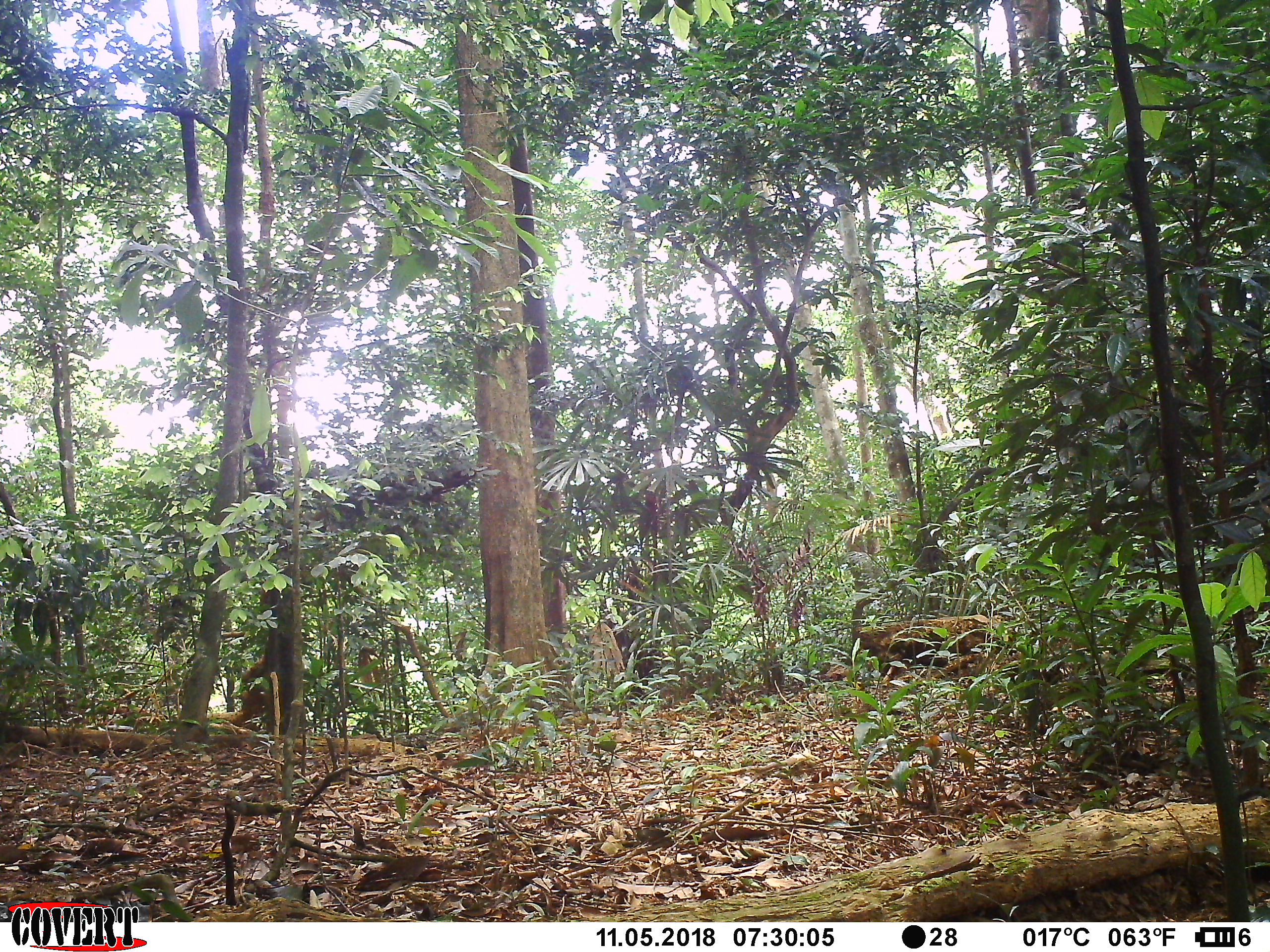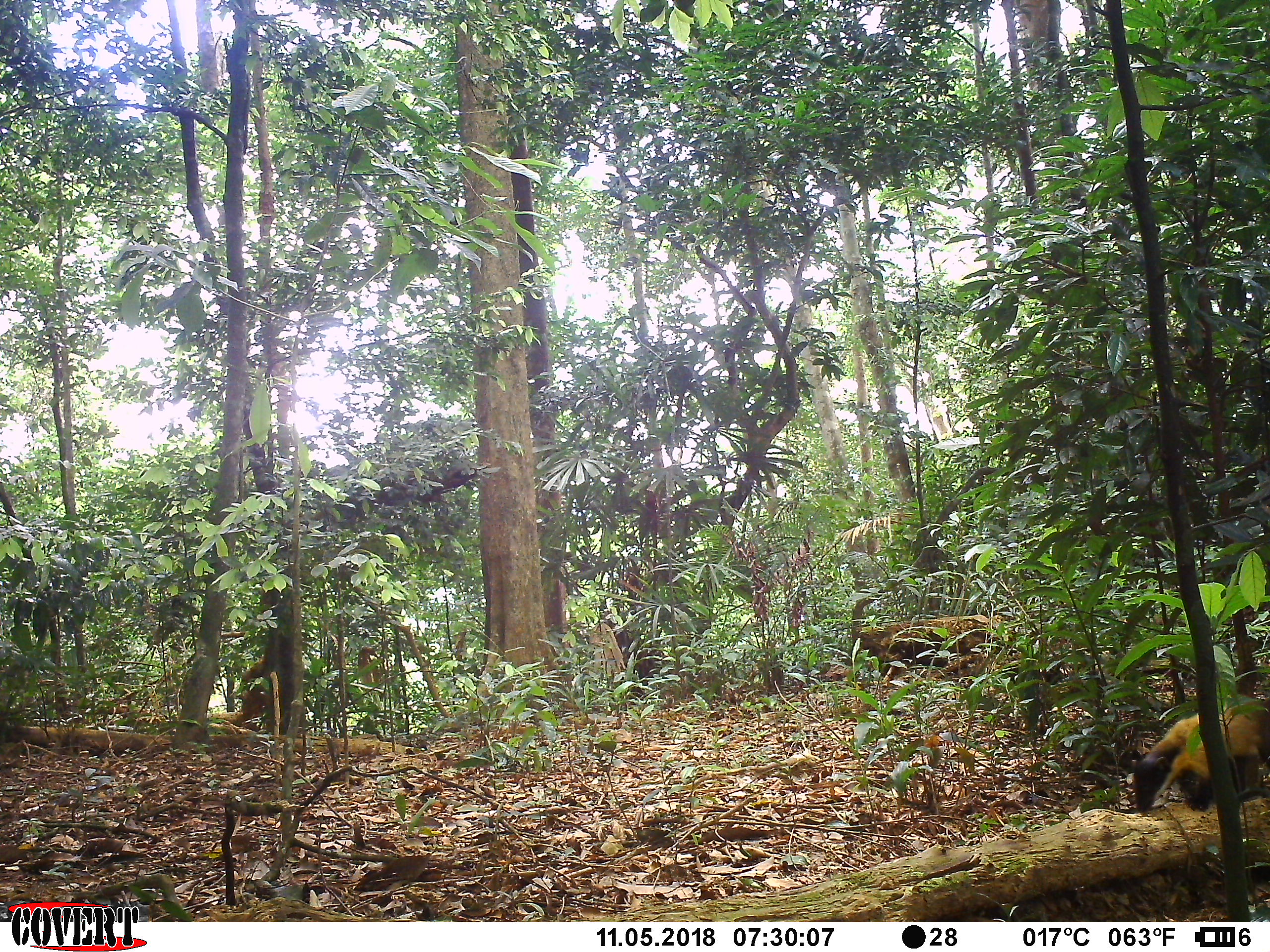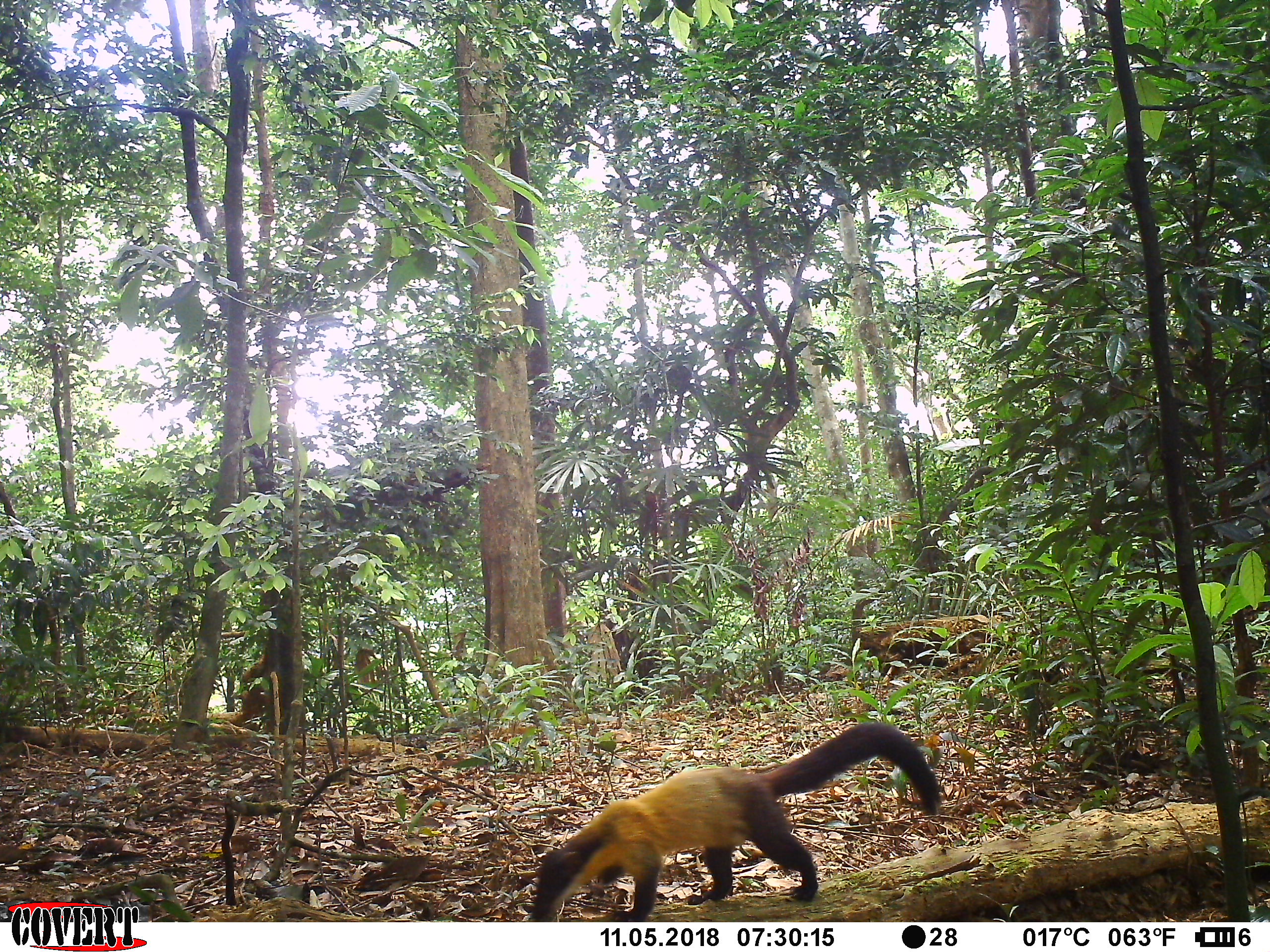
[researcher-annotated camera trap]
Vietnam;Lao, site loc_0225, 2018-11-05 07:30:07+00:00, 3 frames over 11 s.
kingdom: Animalia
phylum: Chordata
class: Mammalia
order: Carnivora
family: Mustelidae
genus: Martes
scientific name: Martes flavigula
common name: yellow-throated marten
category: yellow throated marten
Yellow throated marten (yellow-throated marten) (Martes flavigula). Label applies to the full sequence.